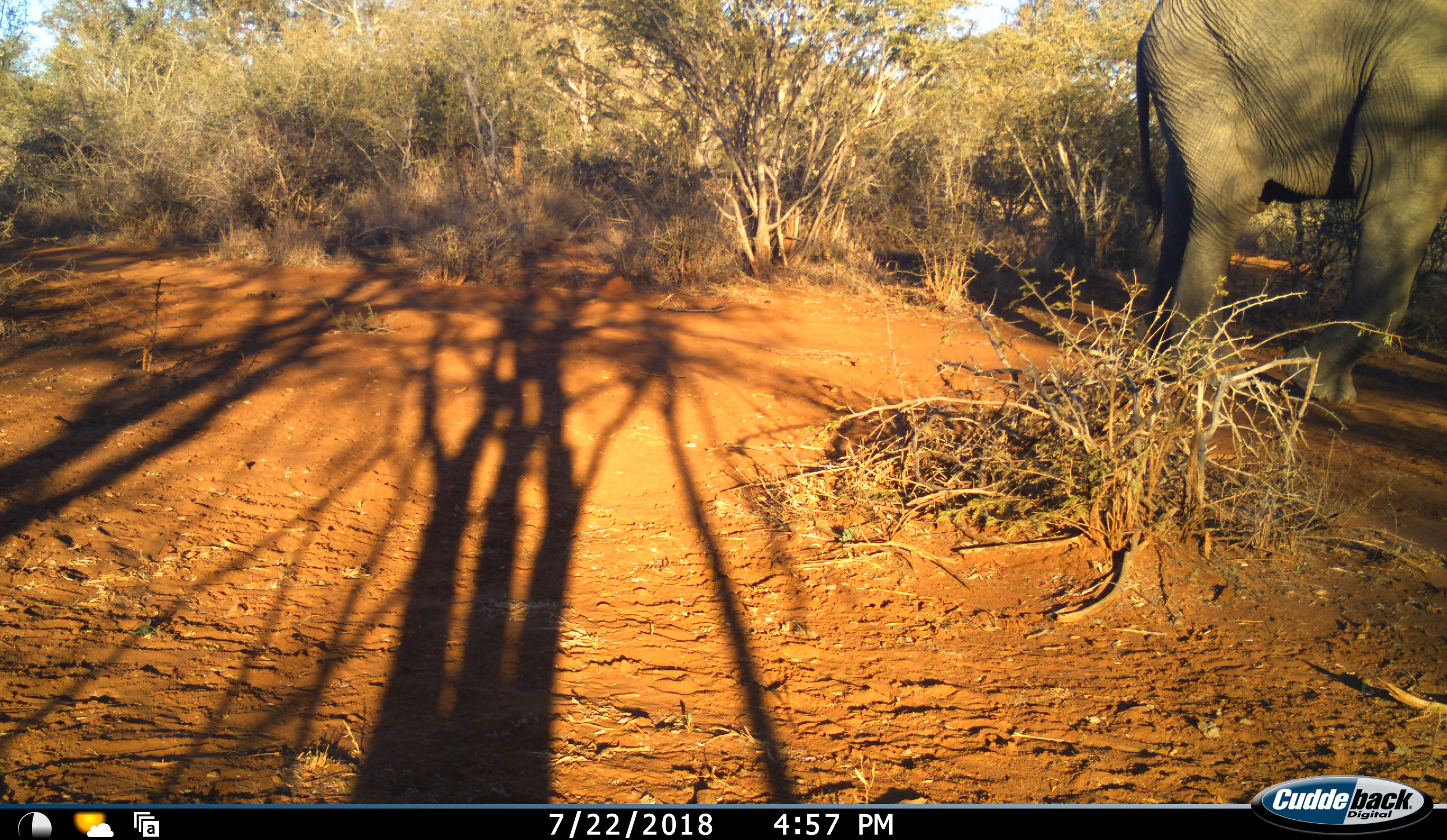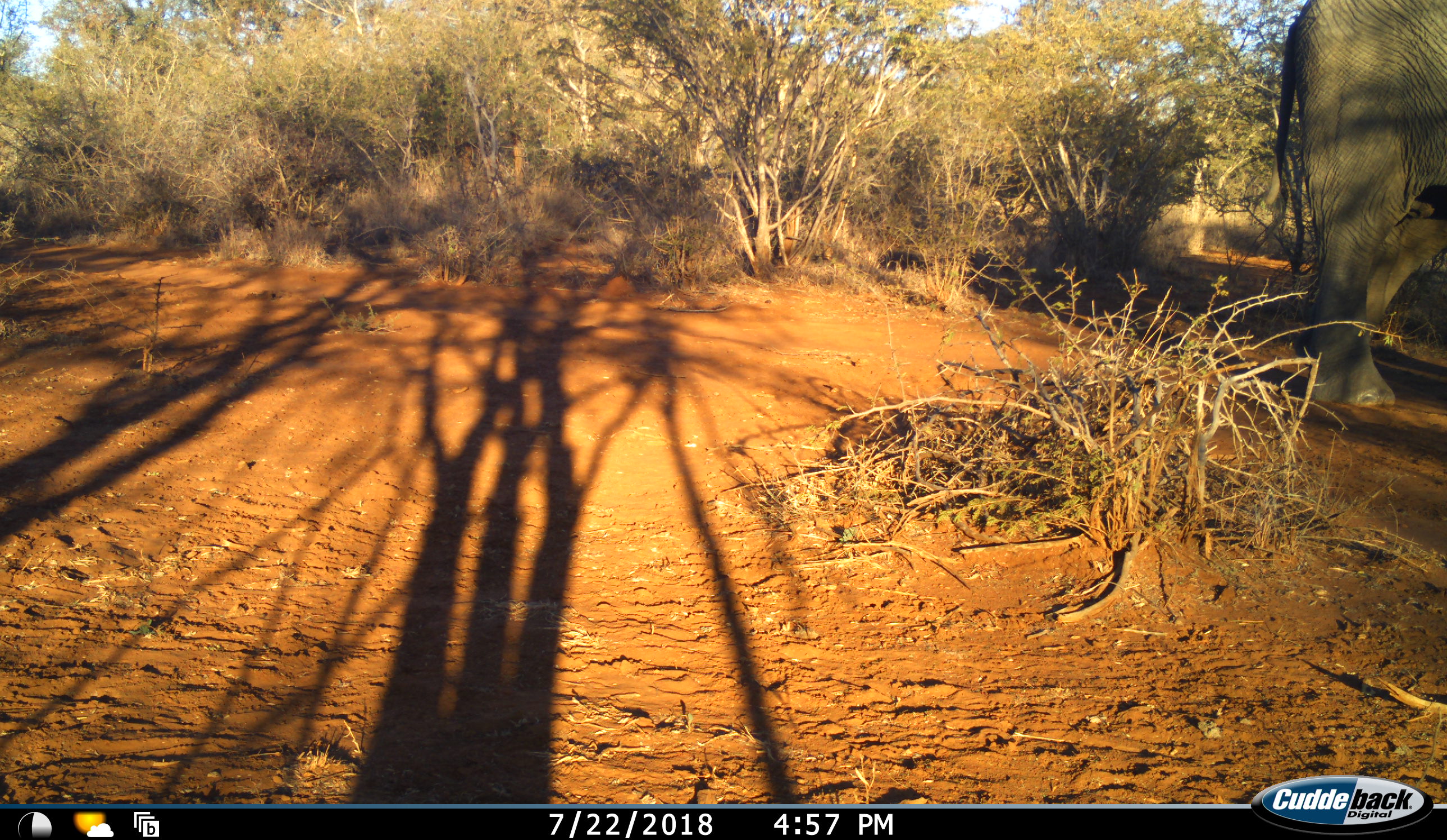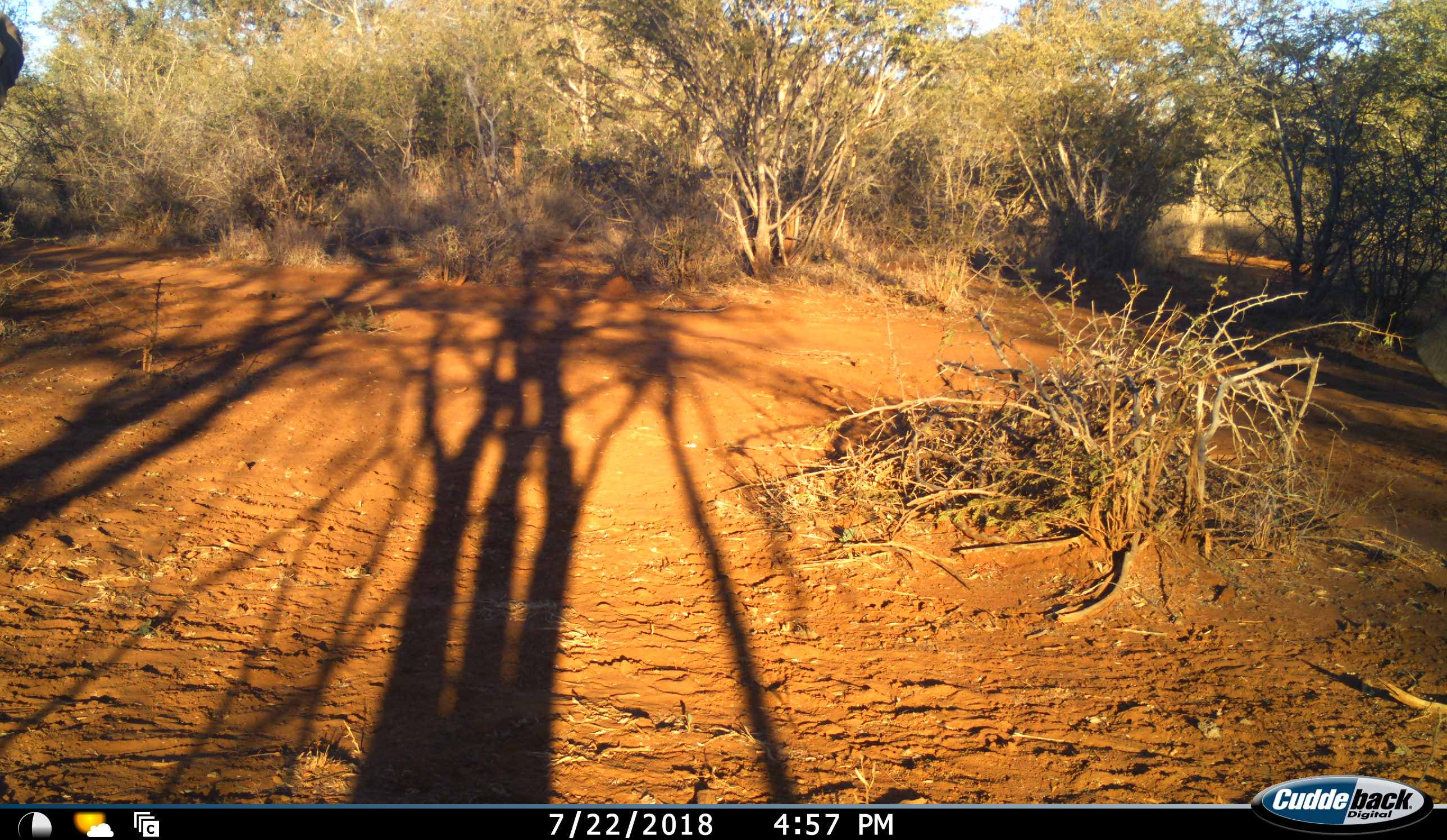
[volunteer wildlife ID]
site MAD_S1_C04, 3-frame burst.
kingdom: Animalia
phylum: Chordata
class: Mammalia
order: Proboscidea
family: Elephantidae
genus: Loxodonta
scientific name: Loxodonta africana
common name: african bush elephant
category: elephant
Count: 2.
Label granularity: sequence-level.